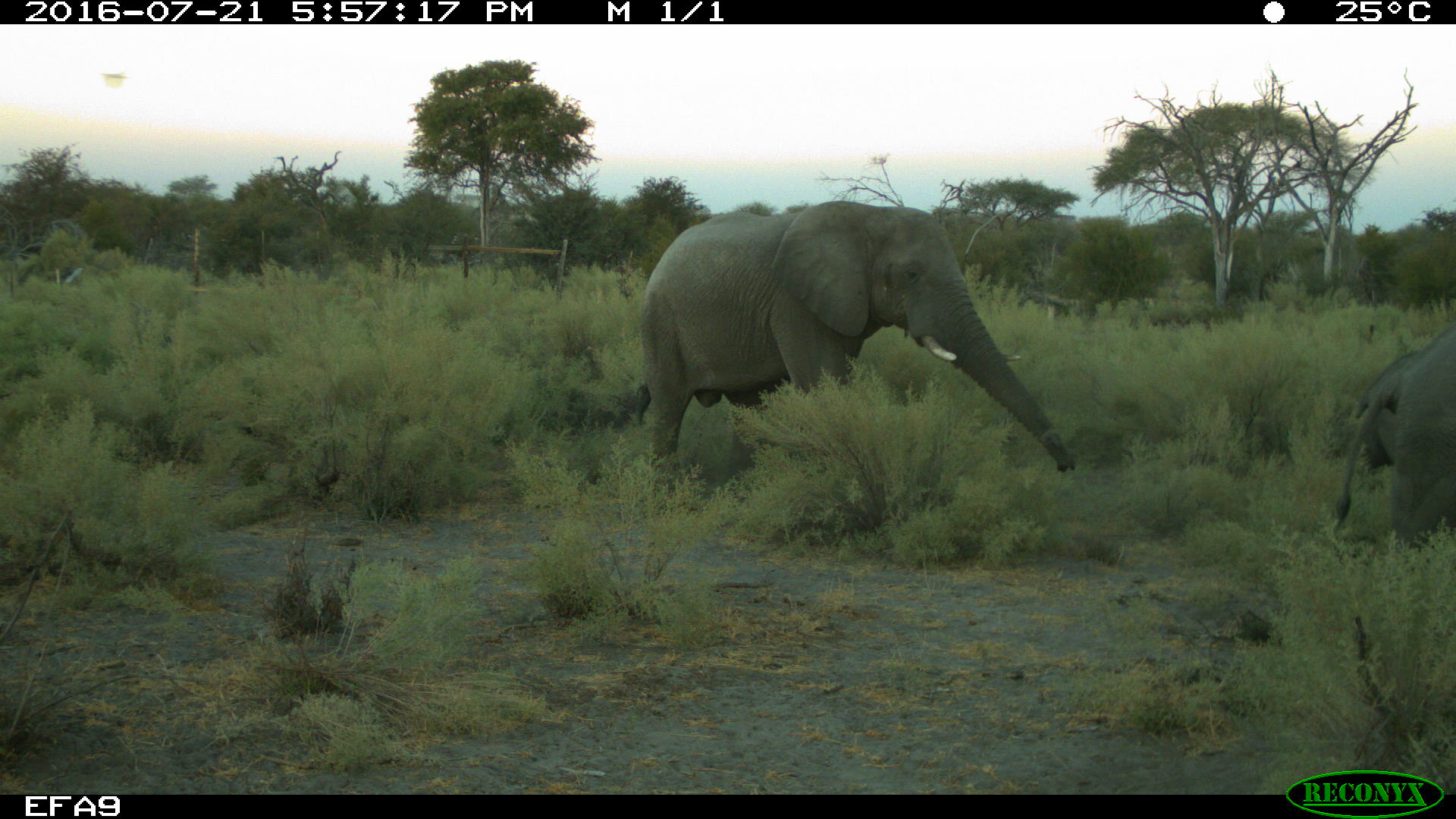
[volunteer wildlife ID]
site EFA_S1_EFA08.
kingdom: Animalia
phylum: Chordata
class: Mammalia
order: Proboscidea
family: Elephantidae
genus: Loxodonta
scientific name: Loxodonta africana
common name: african bush elephant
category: elephant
Elephant (african bush elephant) (Loxodonta africana), count 3. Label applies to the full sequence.